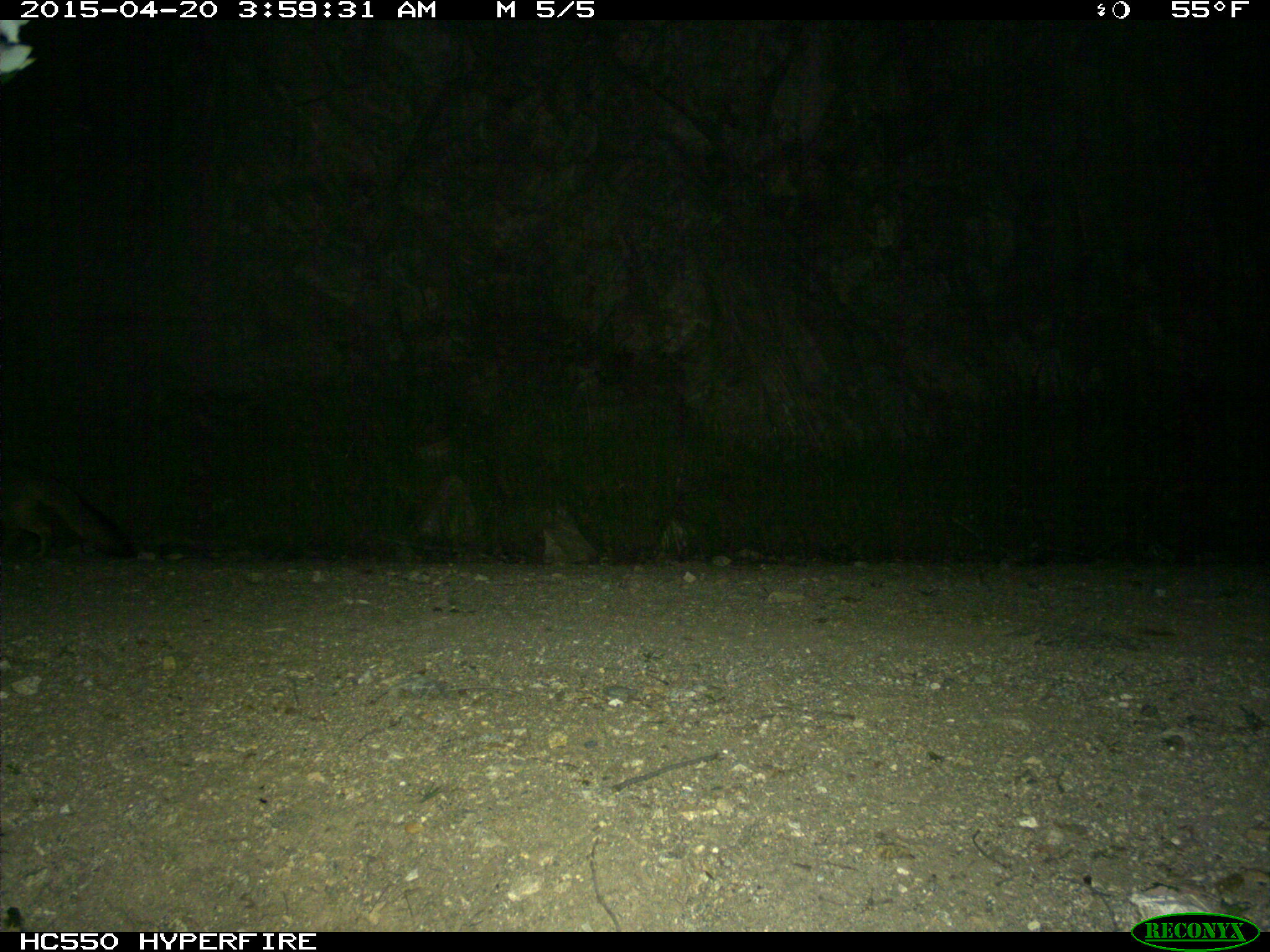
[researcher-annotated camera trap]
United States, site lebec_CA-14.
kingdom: Animalia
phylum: Chordata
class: Mammalia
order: Carnivora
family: Canidae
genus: Urocyon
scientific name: Urocyon cinereoargenteus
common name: gray fox